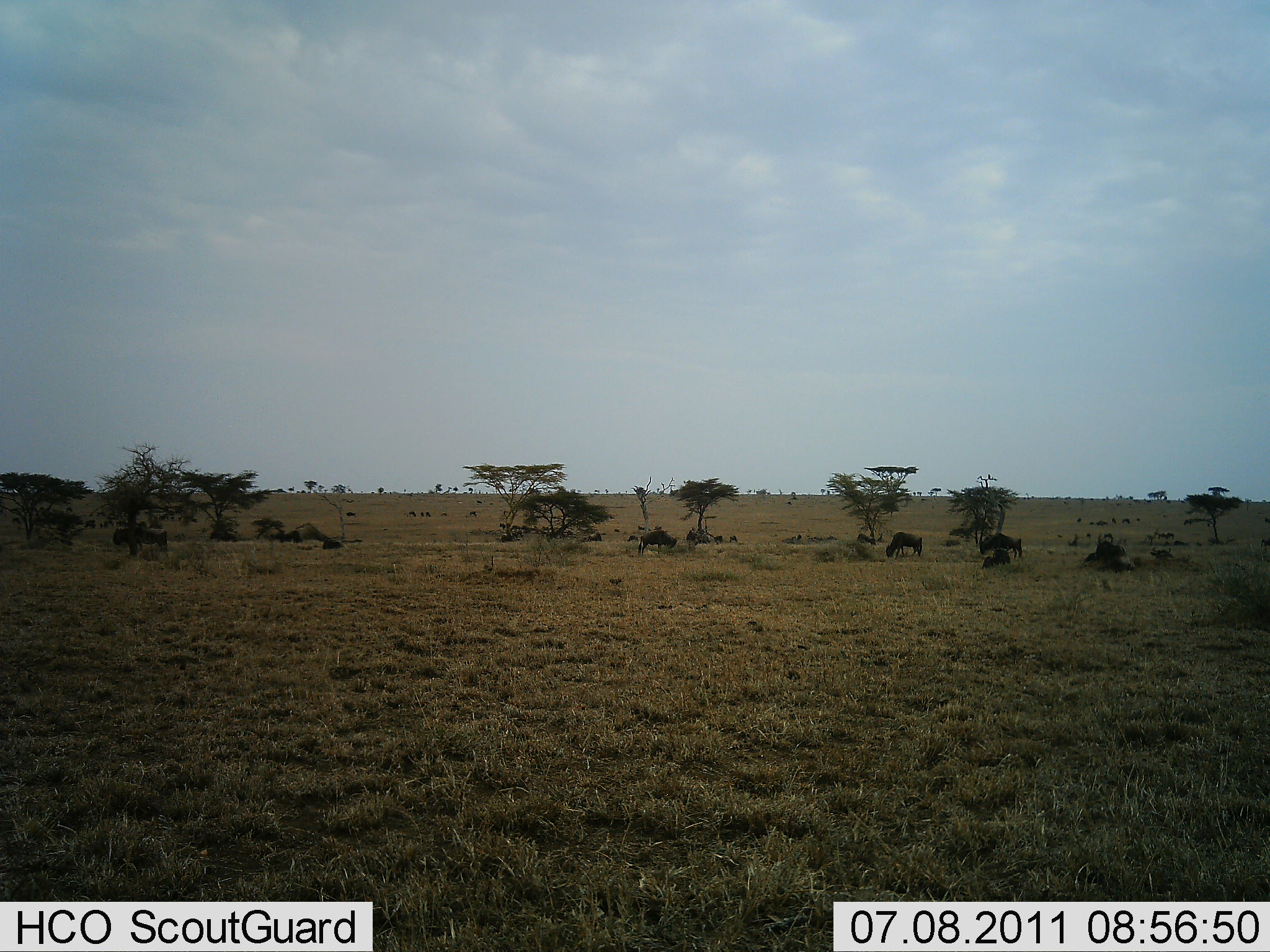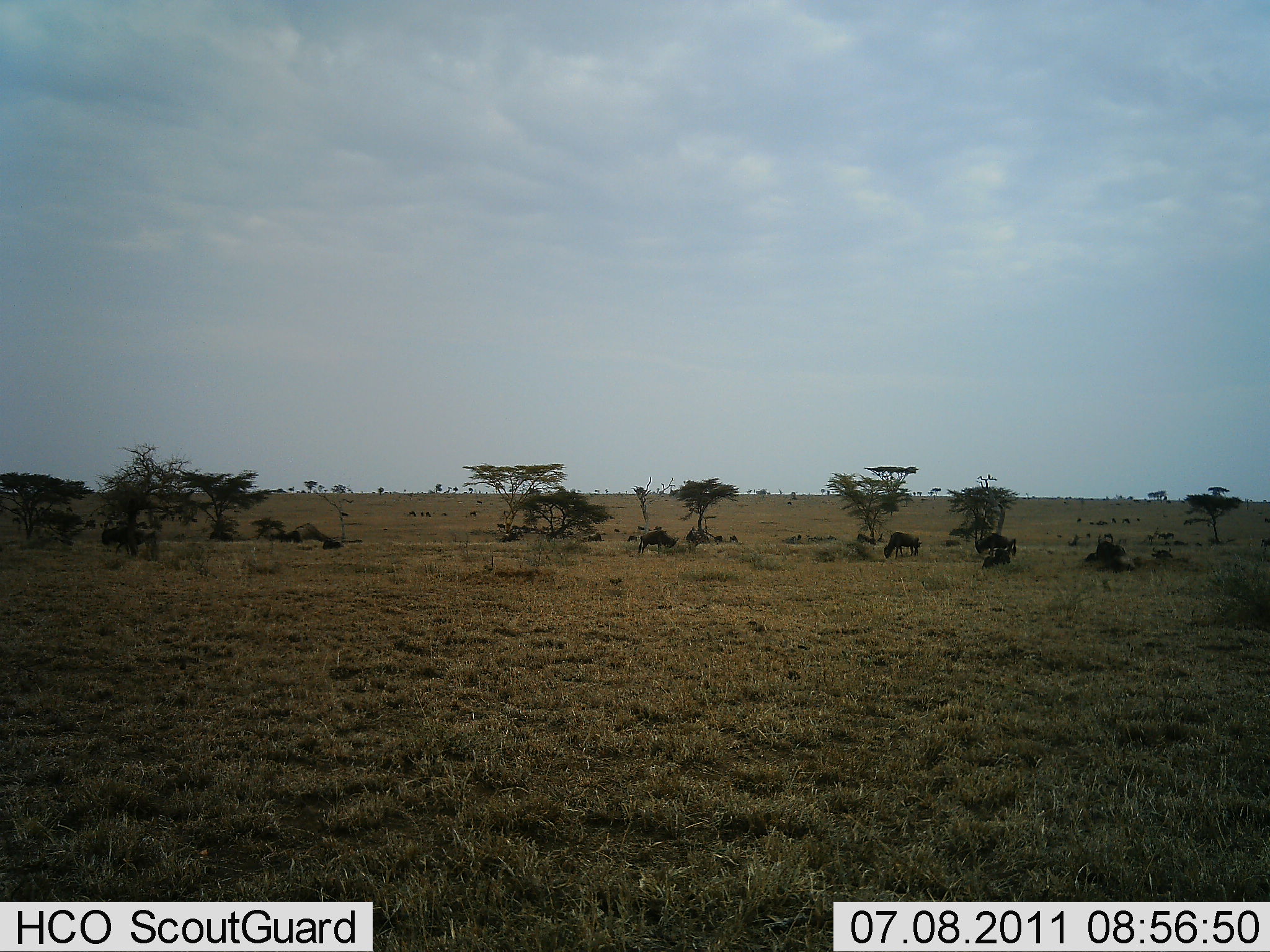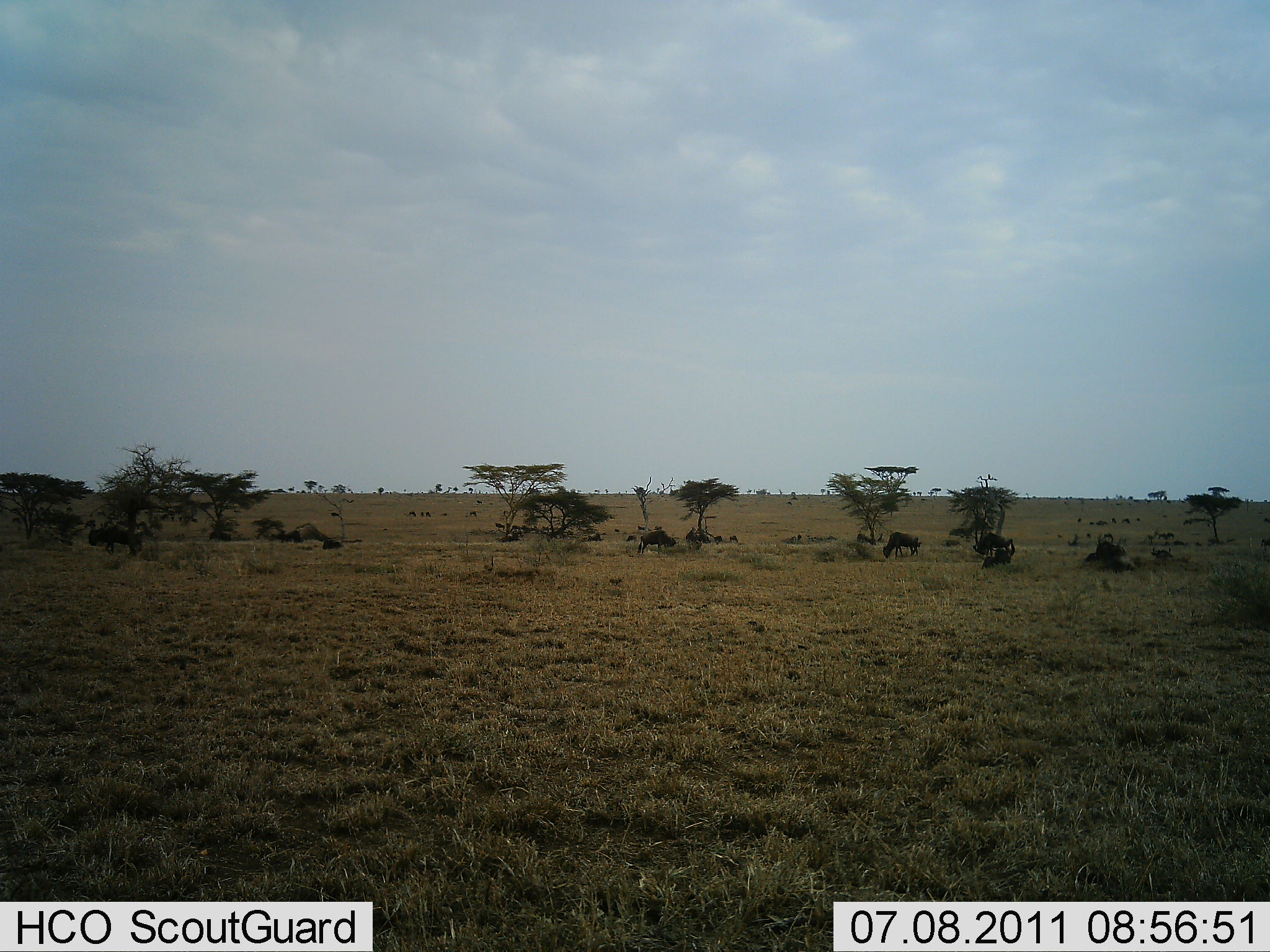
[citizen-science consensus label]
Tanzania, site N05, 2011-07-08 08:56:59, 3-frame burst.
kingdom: Animalia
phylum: Chordata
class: Mammalia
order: Artiodactyla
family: Bovidae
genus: Connochaetes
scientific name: Connochaetes taurinus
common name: blue wildebeest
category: wildebeest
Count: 11-50.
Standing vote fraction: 50%.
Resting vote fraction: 30%.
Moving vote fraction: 60%.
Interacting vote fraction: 0%.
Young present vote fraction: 0%.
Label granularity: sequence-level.